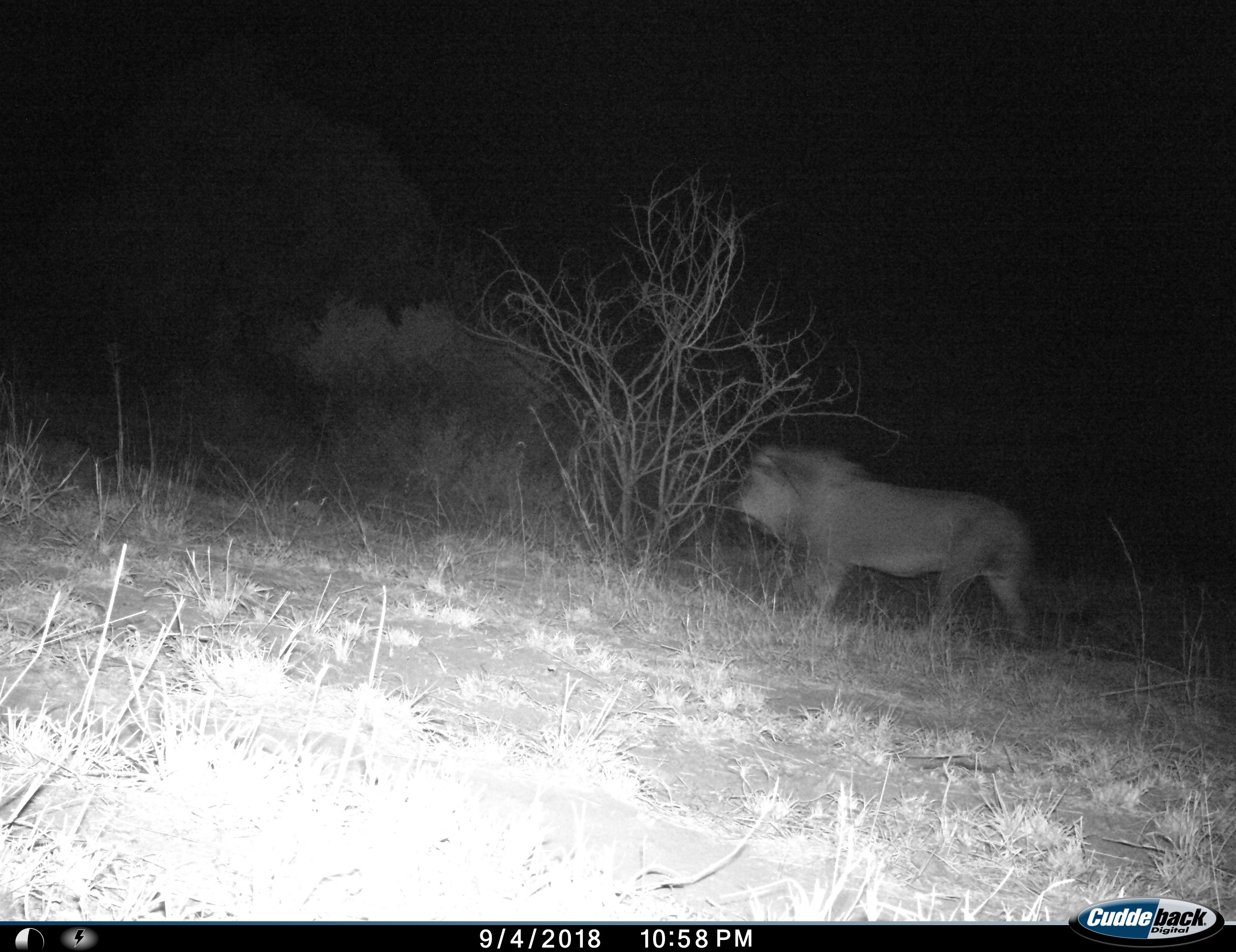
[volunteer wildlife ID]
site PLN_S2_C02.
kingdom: Animalia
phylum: Chordata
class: Mammalia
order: Carnivora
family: Felidae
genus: Panthera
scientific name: Panthera leo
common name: lion male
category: lionmale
Lionmale (lion male) (Panthera leo), count 1. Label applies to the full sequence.